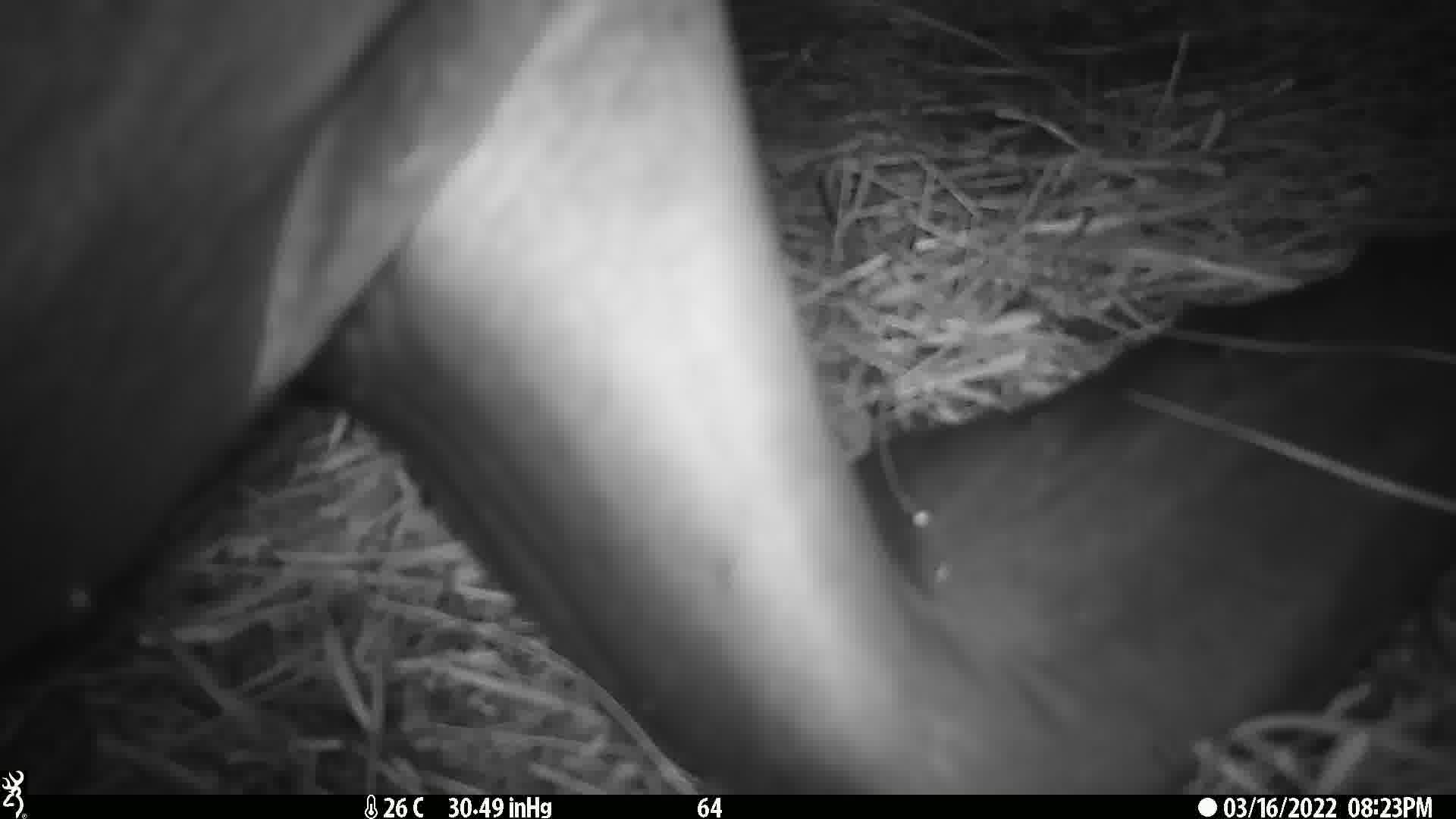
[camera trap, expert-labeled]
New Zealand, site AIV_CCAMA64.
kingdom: Animalia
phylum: Chordata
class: Mammalia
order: Carnivora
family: Otariidae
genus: Phocarctos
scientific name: Phocarctos hookeri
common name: new zealand sea lion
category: sealion